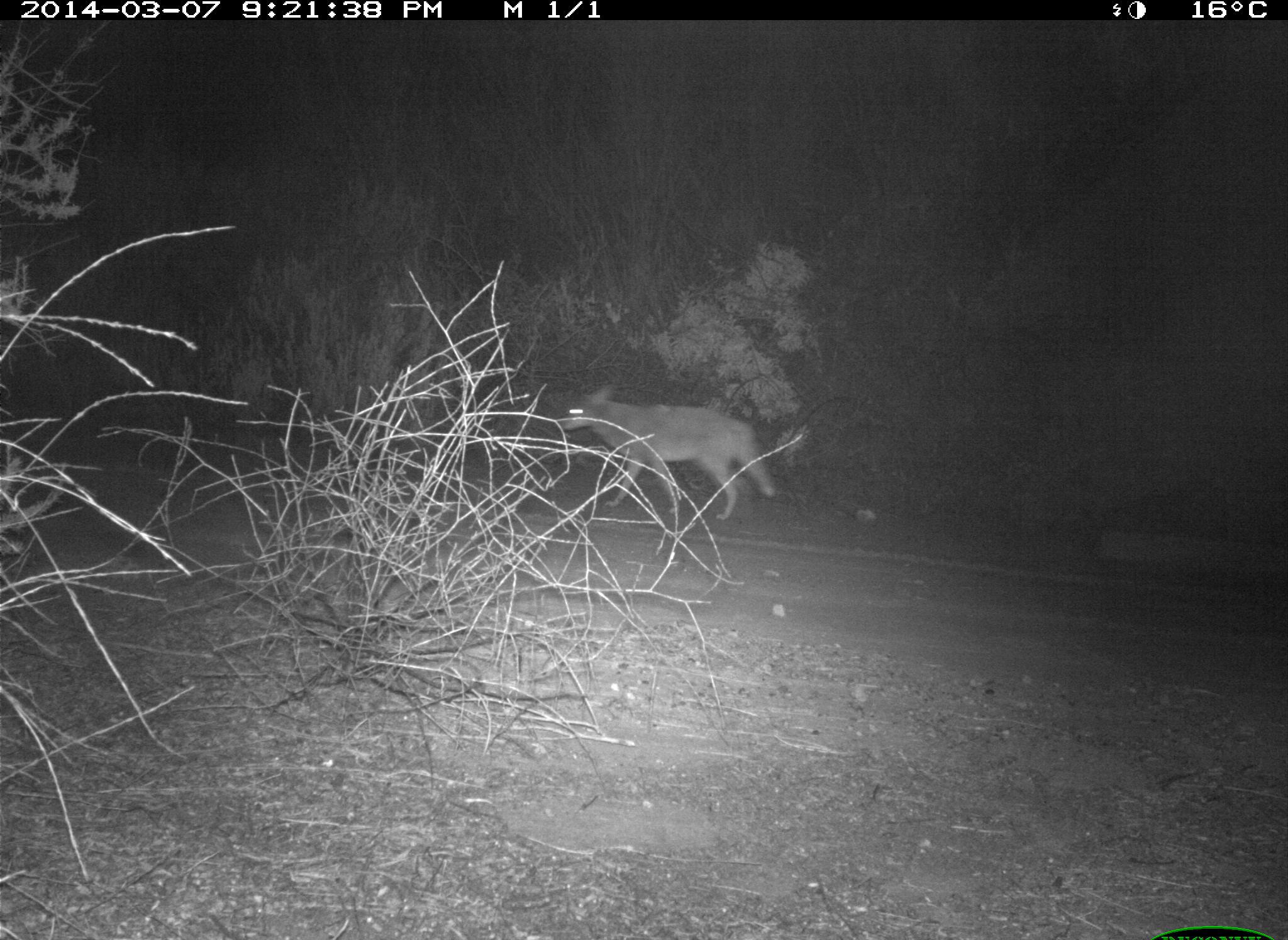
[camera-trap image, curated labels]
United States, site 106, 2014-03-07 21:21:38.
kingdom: Animalia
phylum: Chordata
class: Mammalia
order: Carnivora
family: Canidae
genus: Canis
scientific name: Canis latrans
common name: coyote